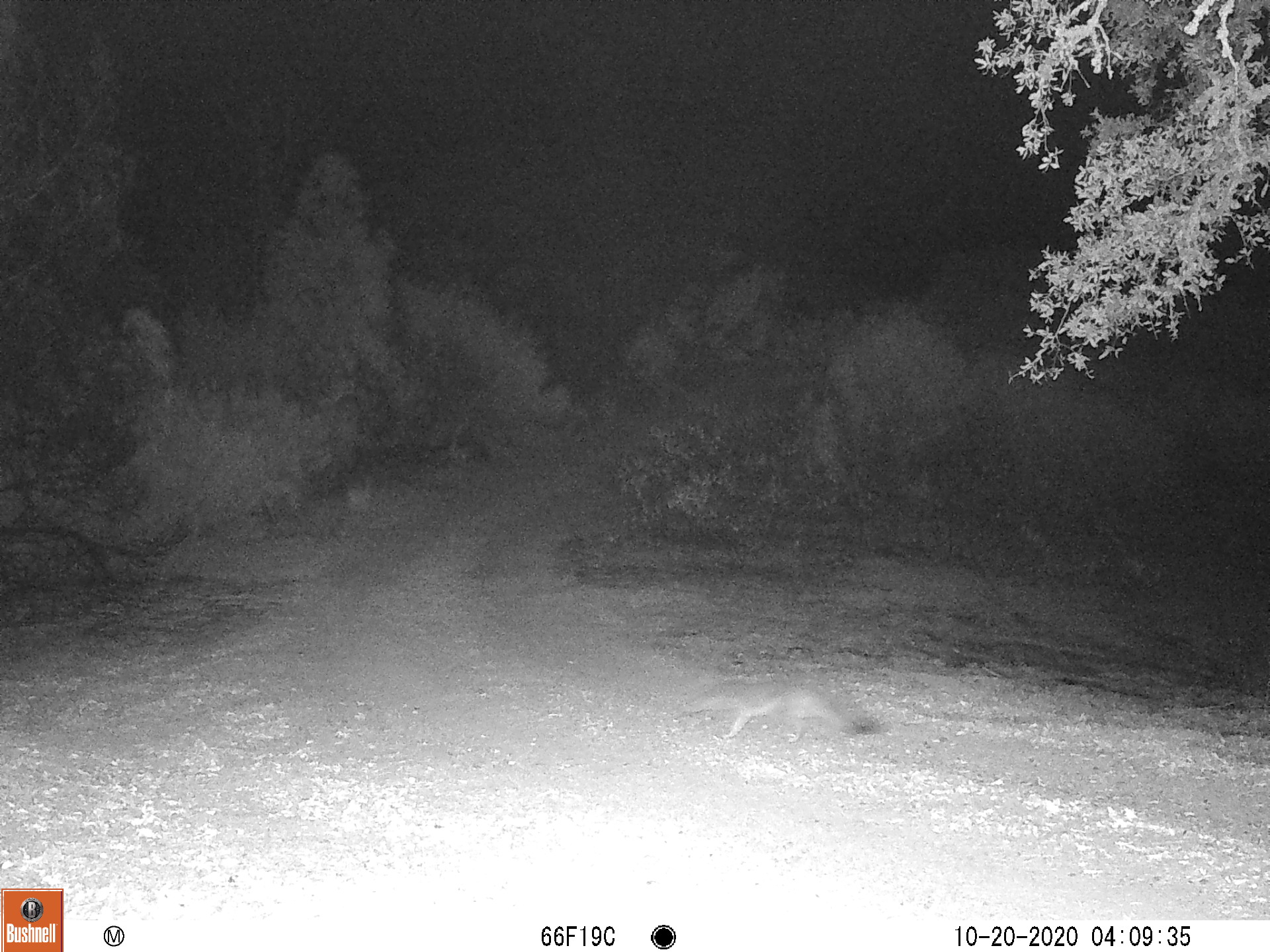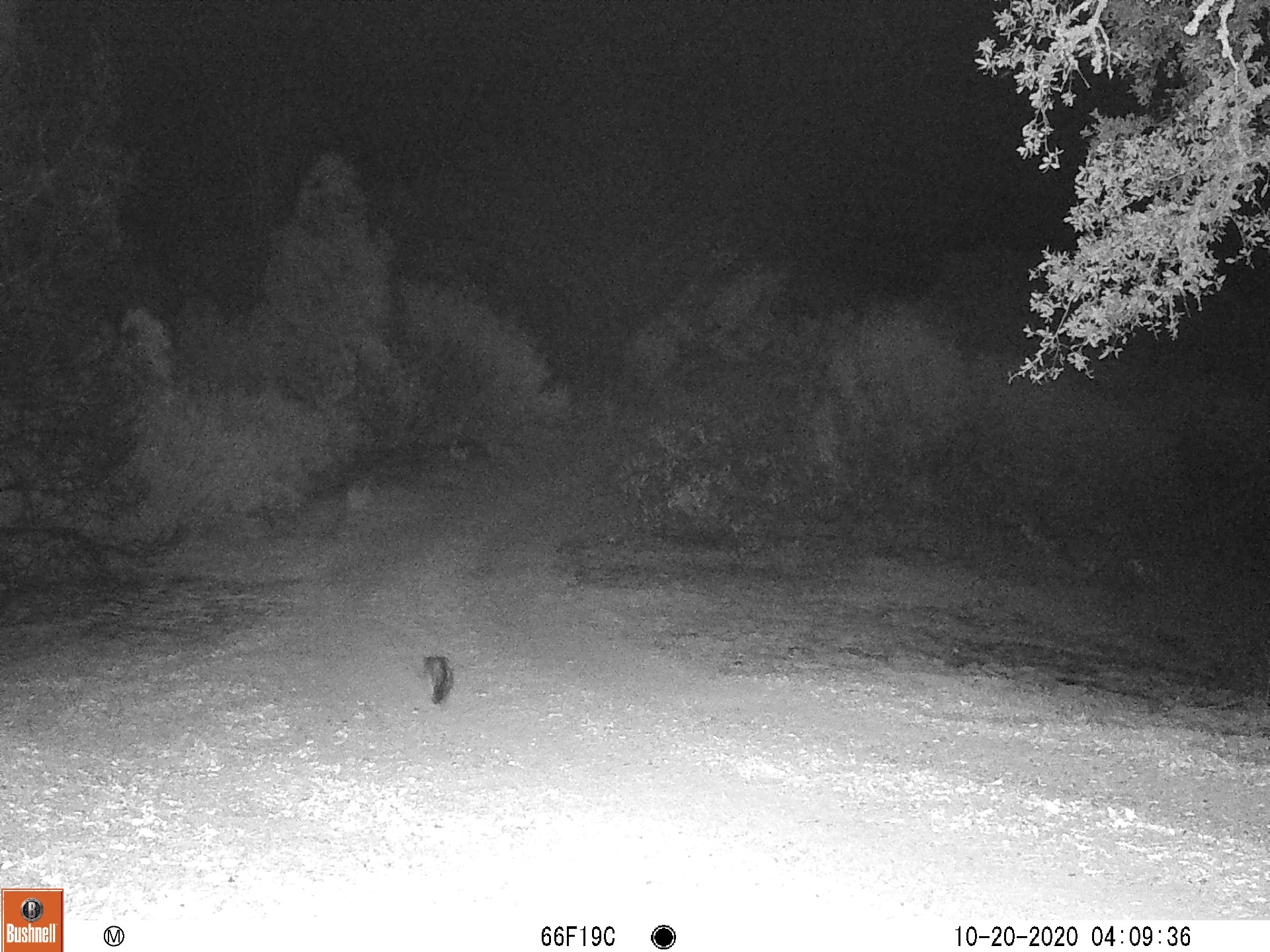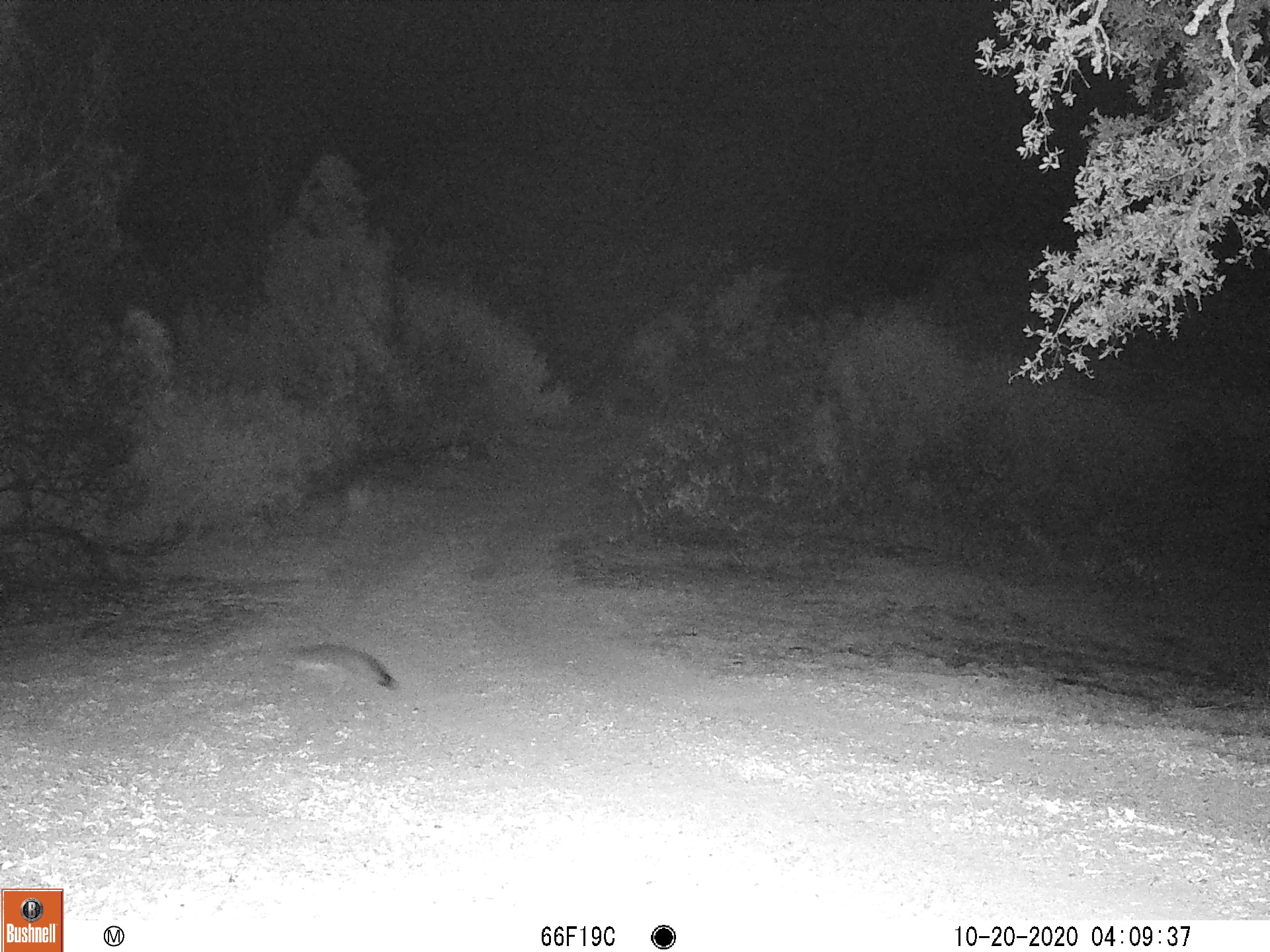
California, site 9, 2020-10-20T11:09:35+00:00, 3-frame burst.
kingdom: Animalia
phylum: Chordata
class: Mammalia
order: Carnivora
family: Canidae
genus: Urocyon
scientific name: Urocyon cinereoargenteus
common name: gray fox